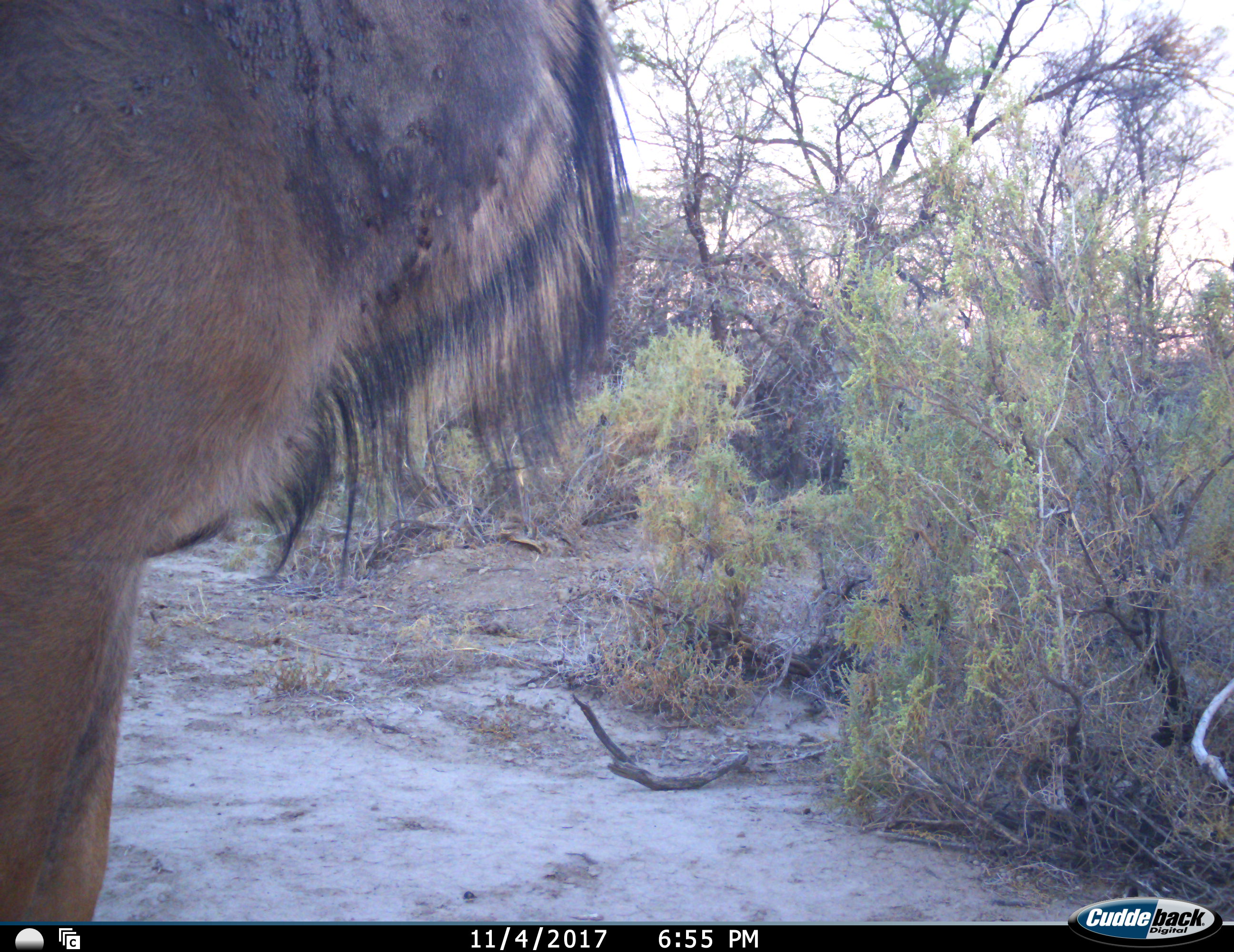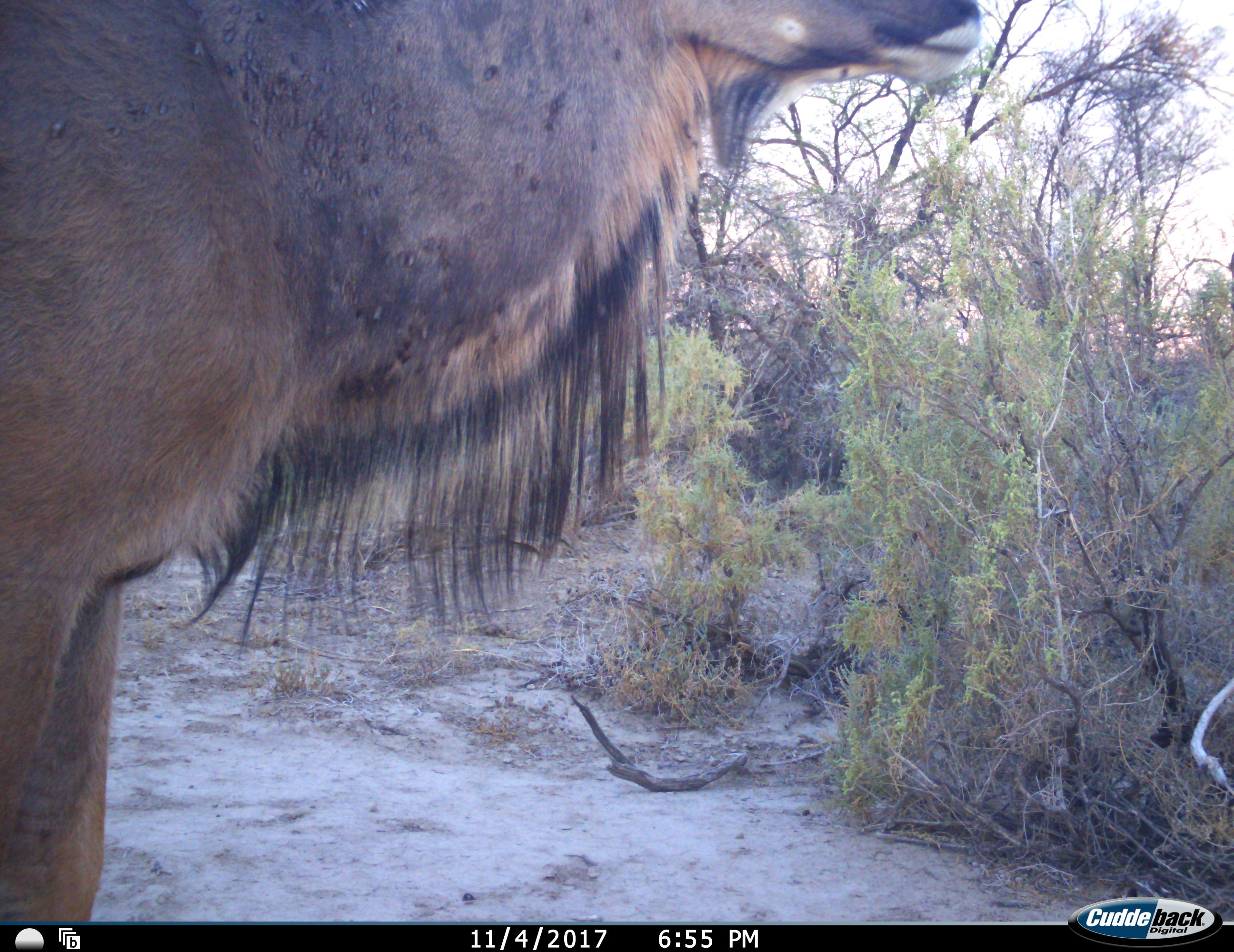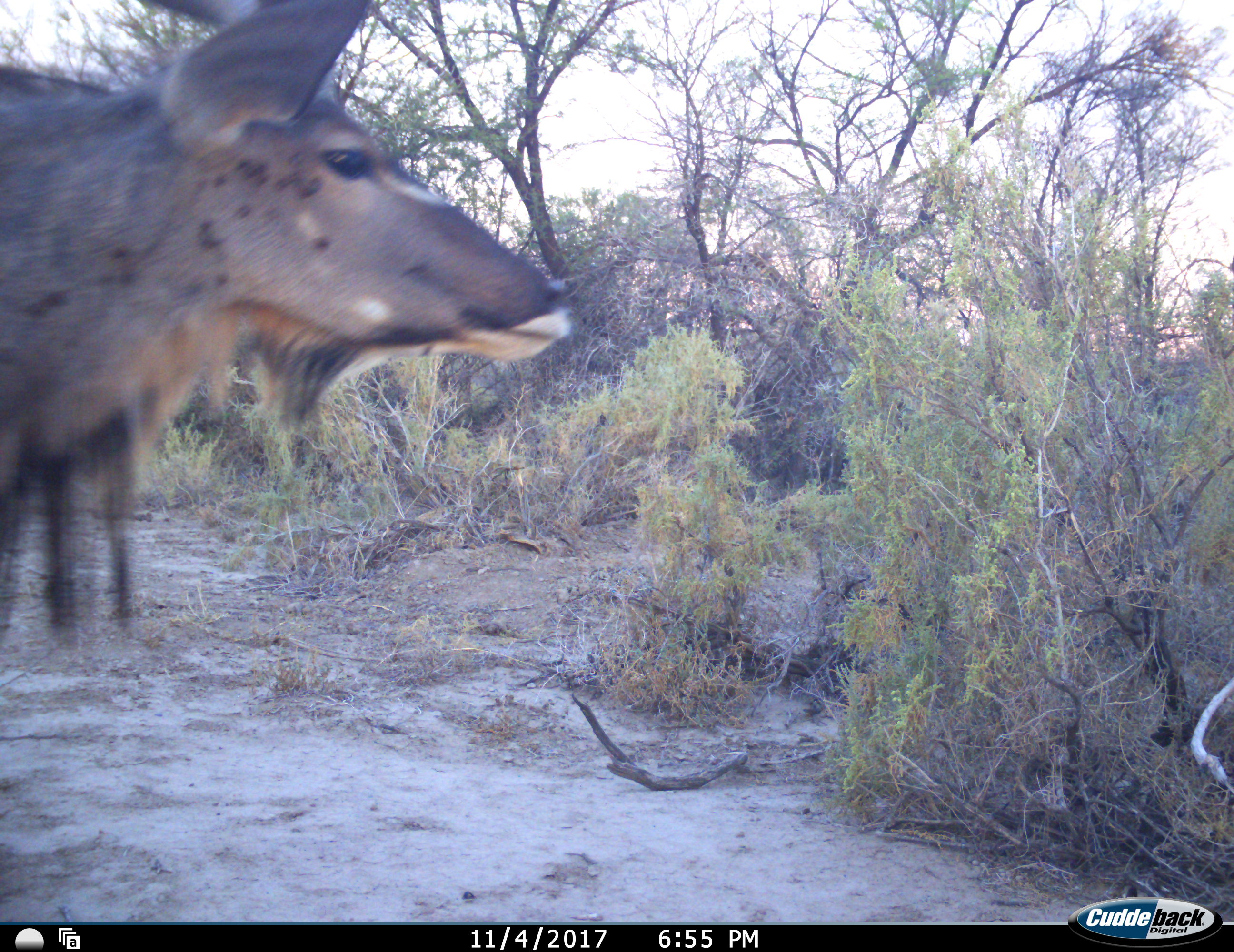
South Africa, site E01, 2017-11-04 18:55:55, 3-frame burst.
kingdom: Animalia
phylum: Chordata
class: Mammalia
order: Artiodactyla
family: Bovidae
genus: Tragelaphus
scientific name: Tragelaphus strepsiceros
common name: greater kudu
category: kudu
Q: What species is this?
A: Kudu (greater kudu) (Tragelaphus strepsiceros).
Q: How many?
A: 1.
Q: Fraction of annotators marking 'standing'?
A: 60%.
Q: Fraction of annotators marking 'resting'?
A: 0%.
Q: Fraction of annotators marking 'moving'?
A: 40%.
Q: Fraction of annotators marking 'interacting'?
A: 0%.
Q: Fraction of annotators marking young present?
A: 0%.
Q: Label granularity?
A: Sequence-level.